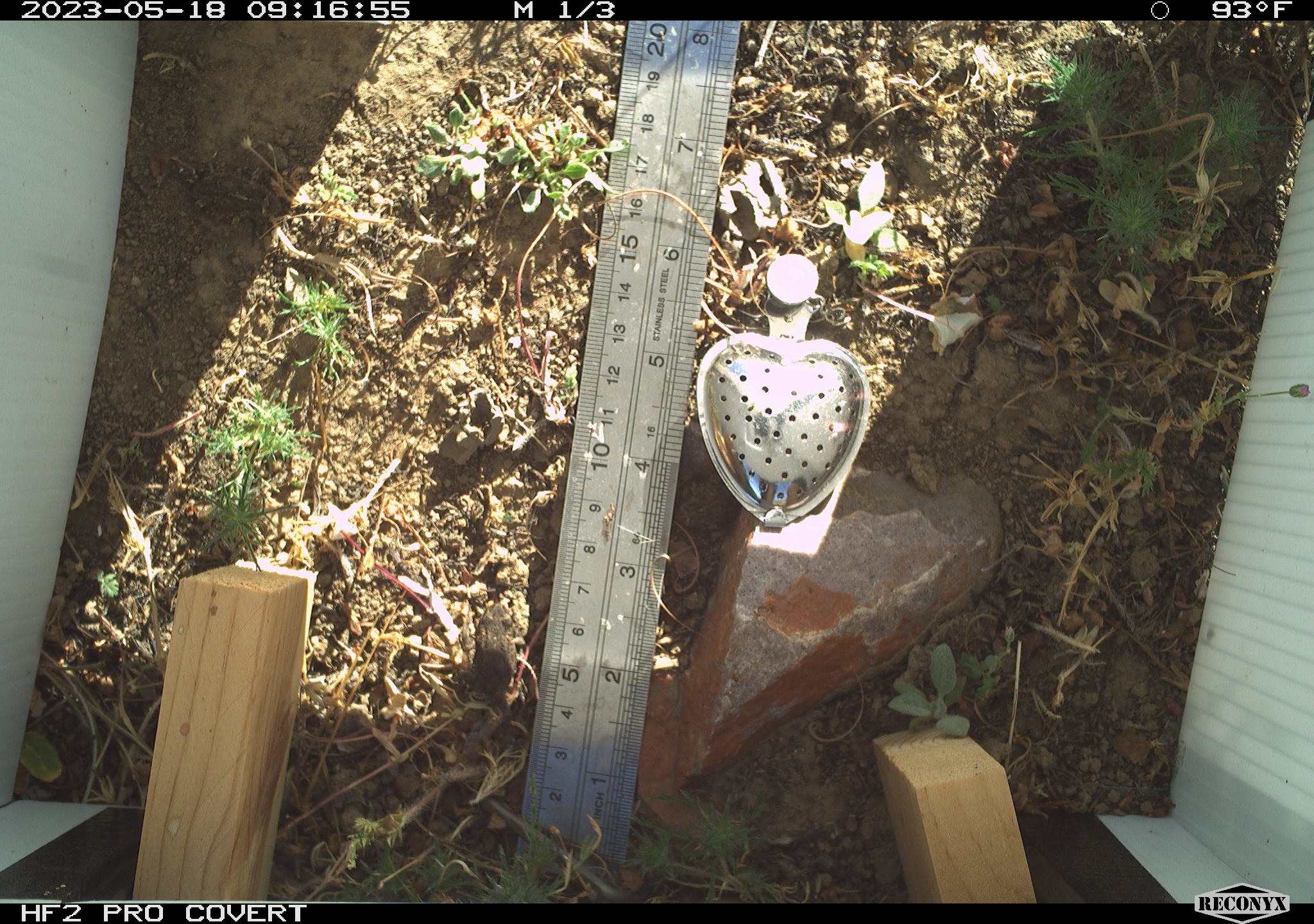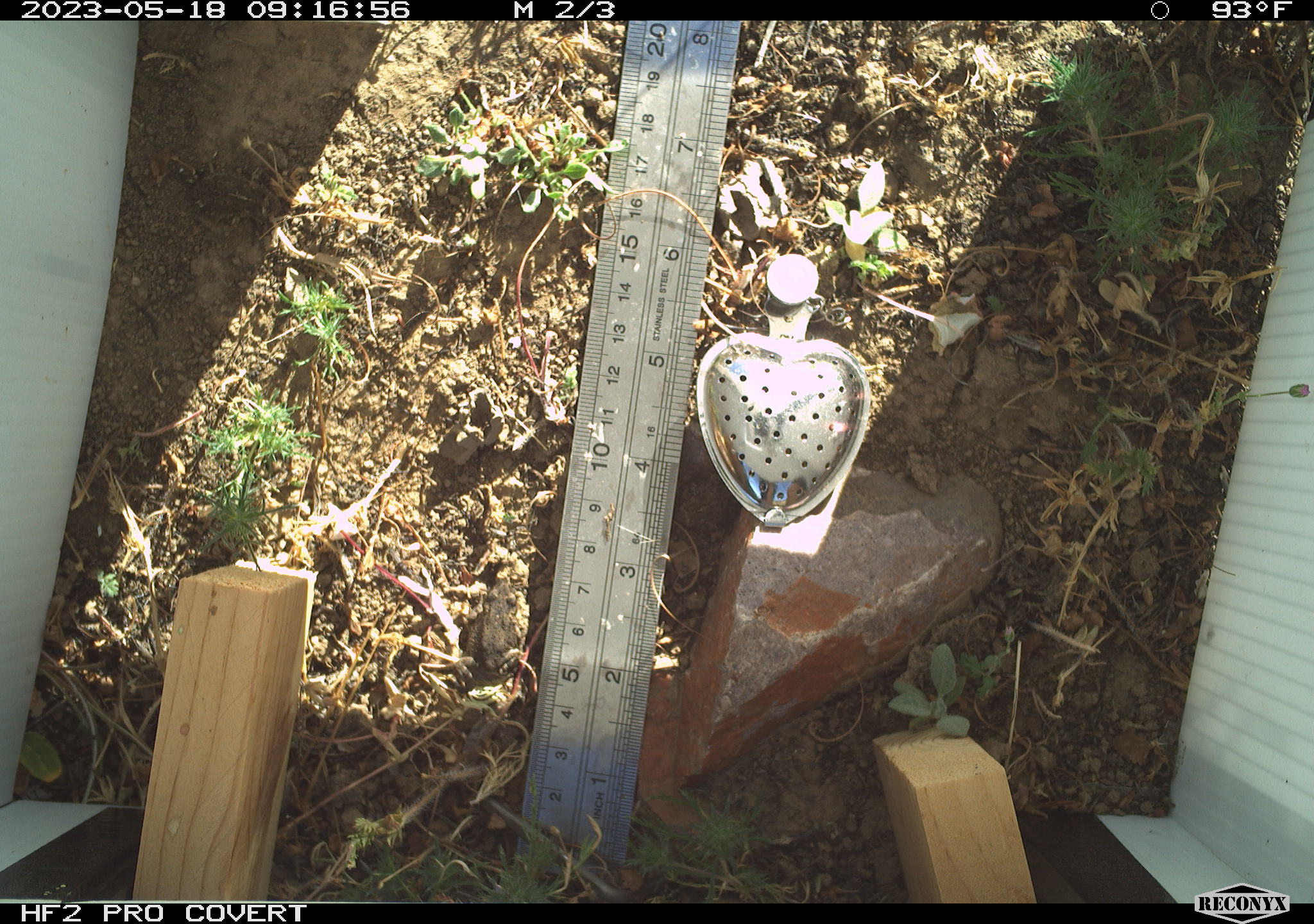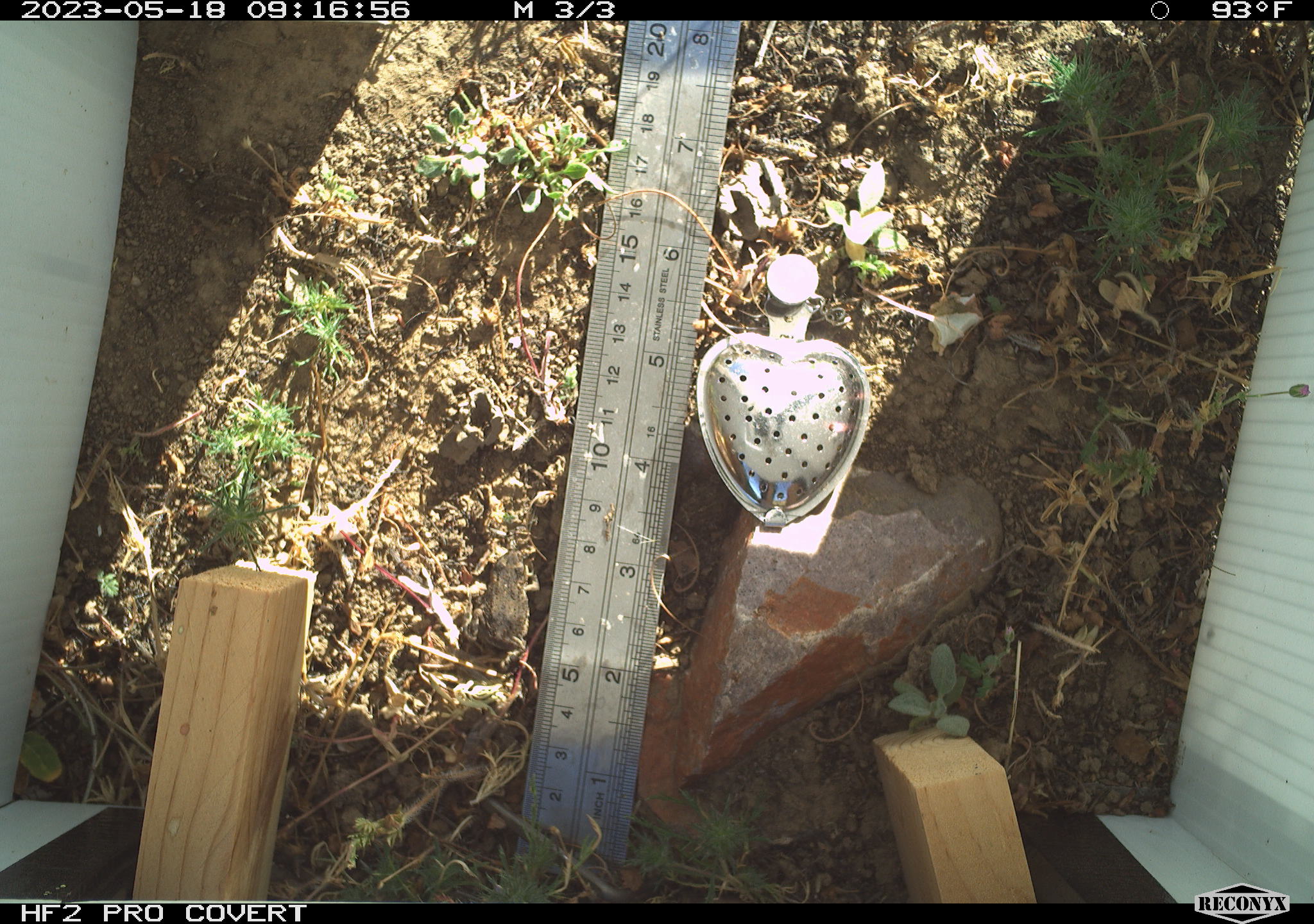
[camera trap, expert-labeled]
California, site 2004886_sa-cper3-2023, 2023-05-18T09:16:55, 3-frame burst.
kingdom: Animalia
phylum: Chordata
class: Amphibia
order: Anura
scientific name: Anura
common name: frogs